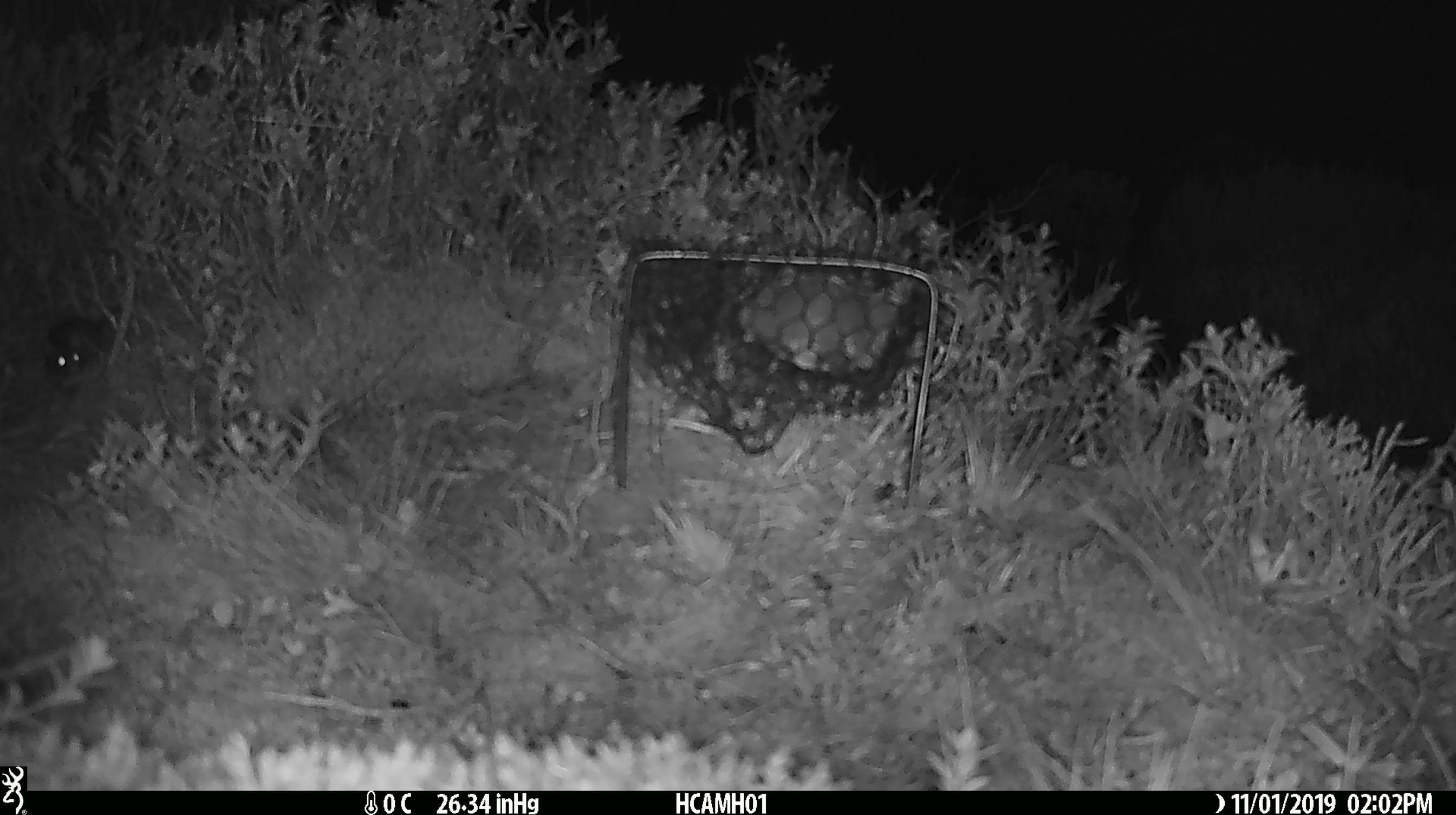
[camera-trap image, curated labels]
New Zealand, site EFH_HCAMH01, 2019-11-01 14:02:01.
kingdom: Animalia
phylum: Chordata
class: Mammalia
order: Rodentia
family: Muridae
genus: Mus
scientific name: Mus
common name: mouse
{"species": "mouse (Mus)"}